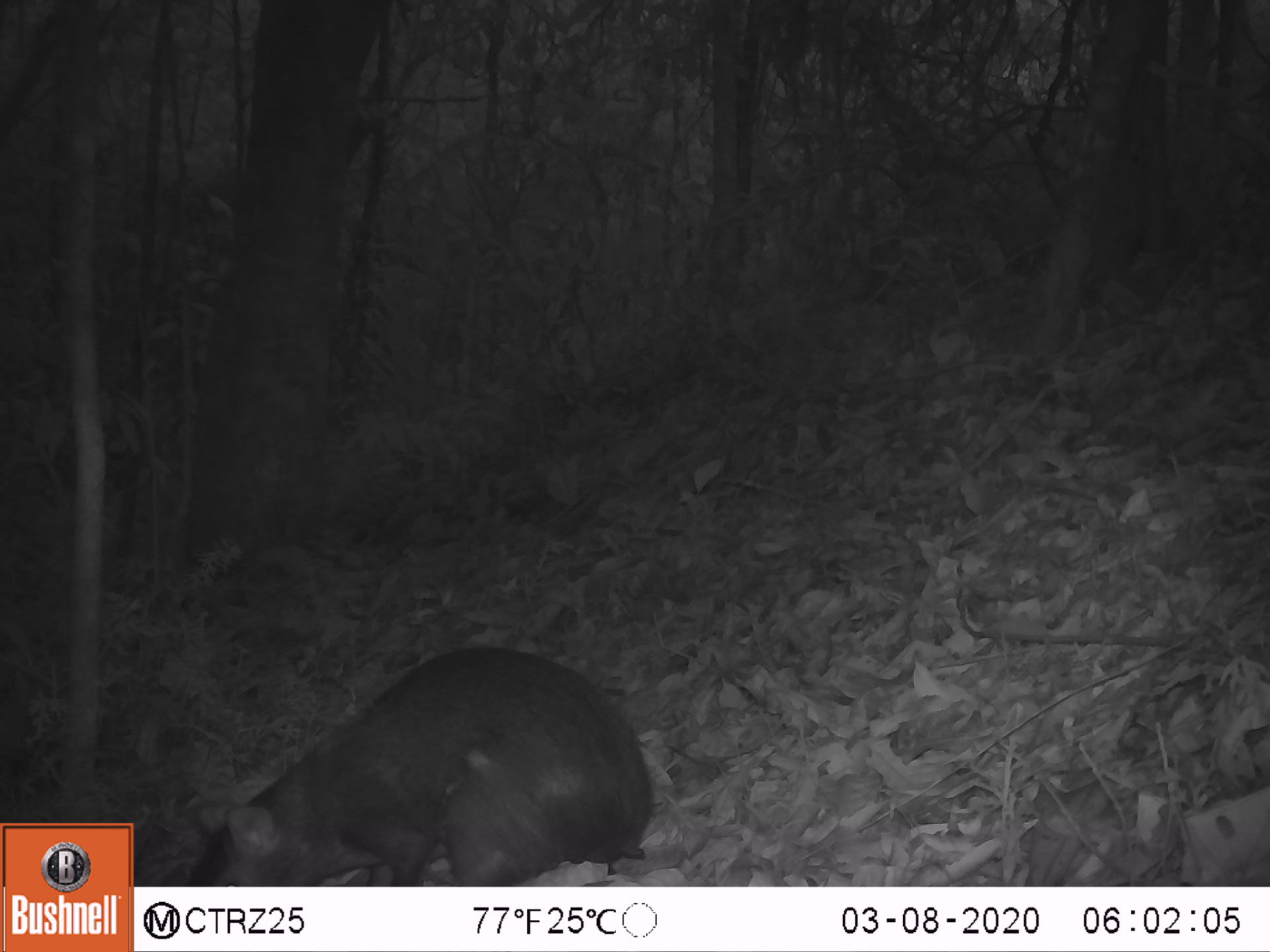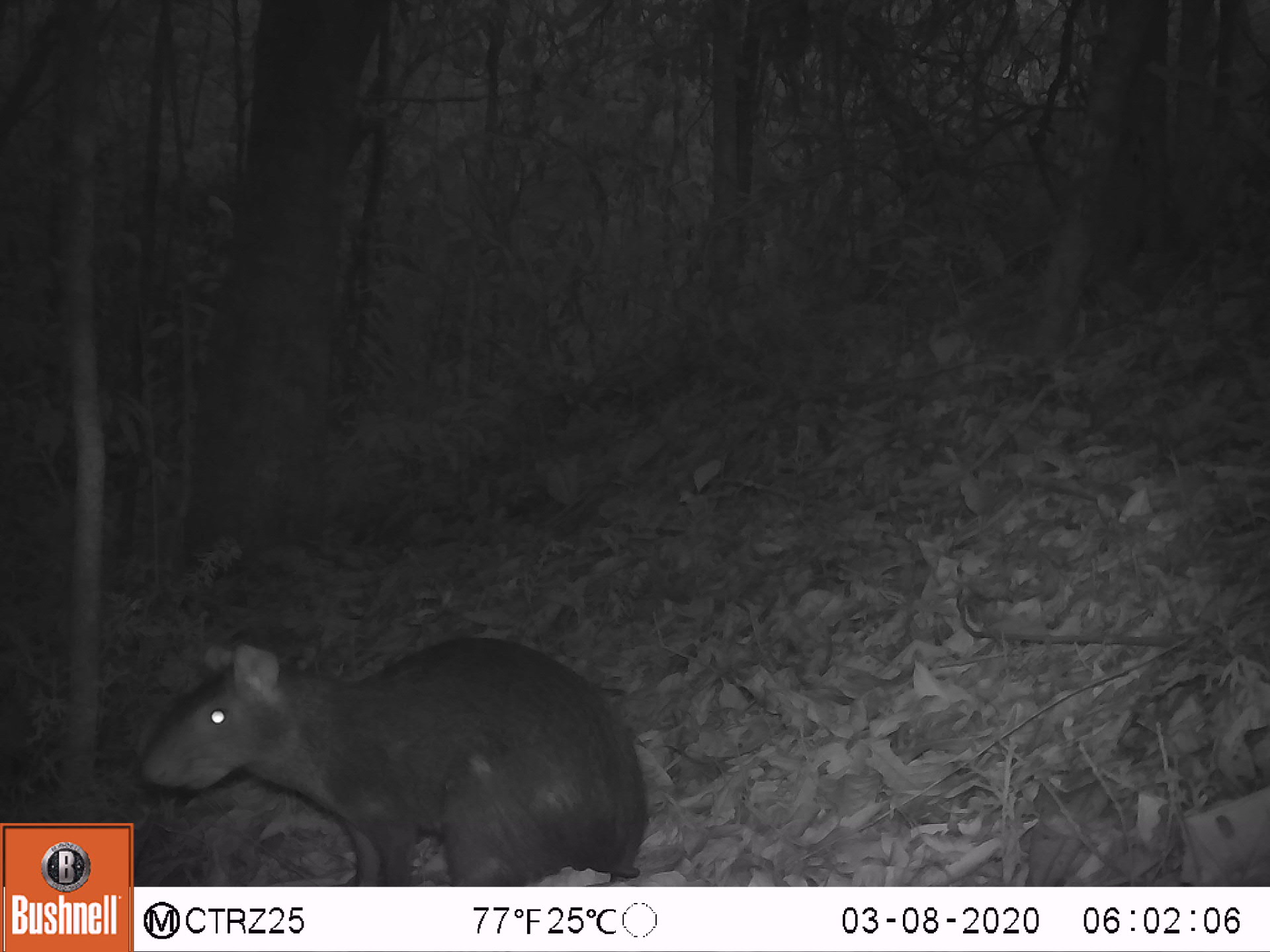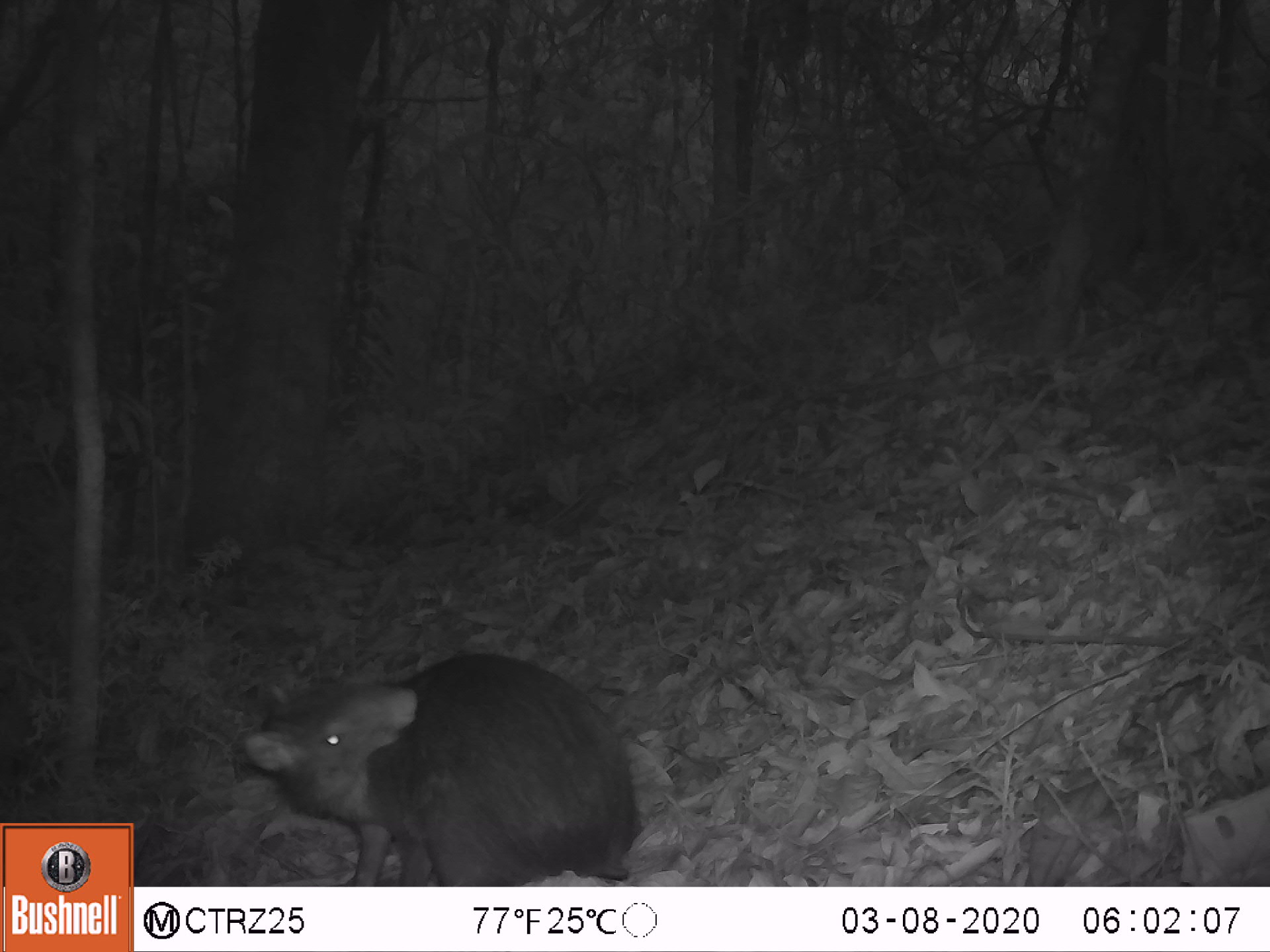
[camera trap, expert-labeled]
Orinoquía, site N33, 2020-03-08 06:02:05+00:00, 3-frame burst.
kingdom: Animalia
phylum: Chordata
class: Mammalia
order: Rodentia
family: Dasyproctidae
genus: Dasyprocta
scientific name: Dasyprocta fuliginosa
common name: black agouti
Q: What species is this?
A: Black agouti (Dasyprocta fuliginosa).